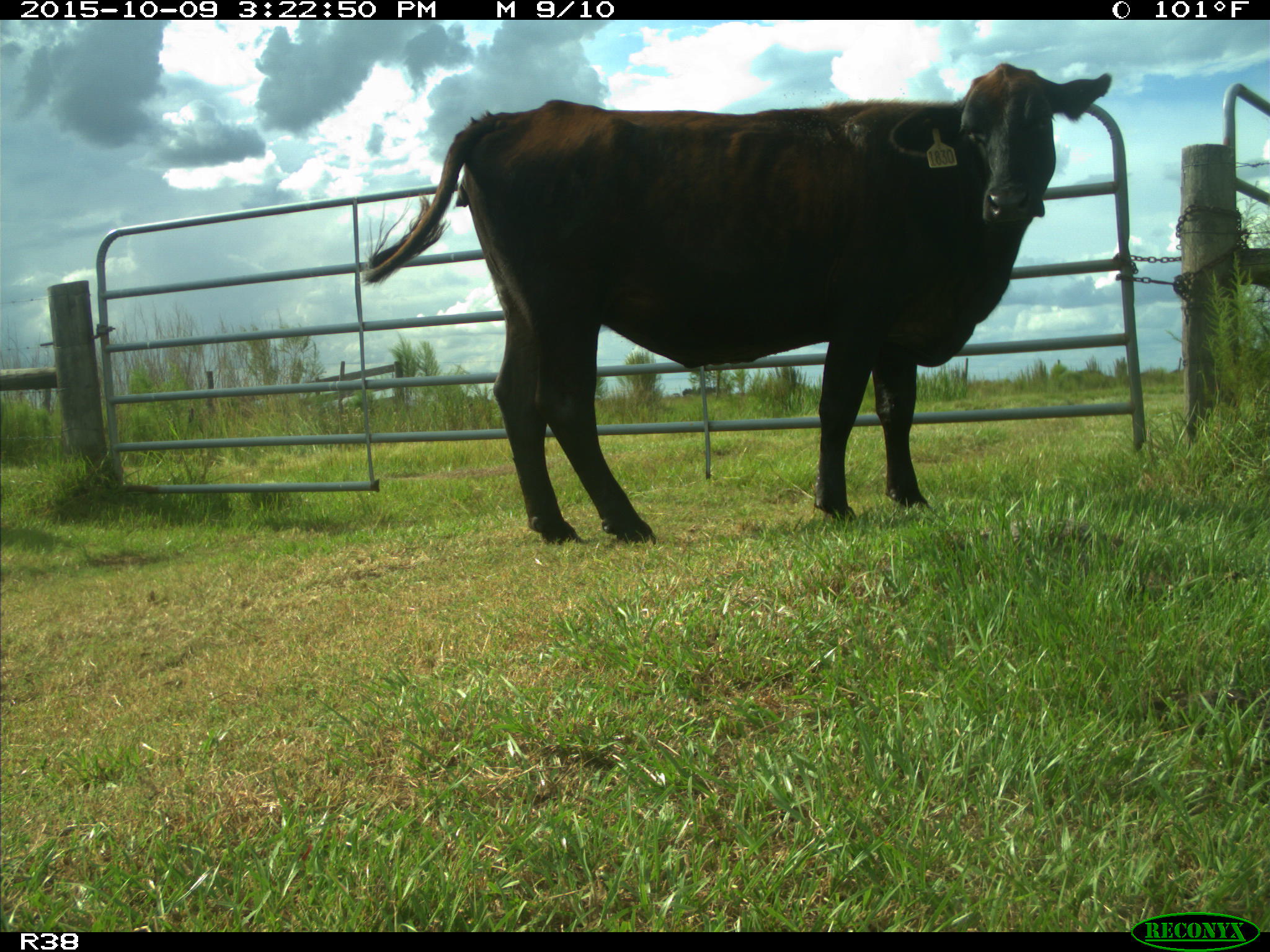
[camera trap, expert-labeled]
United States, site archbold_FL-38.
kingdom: Animalia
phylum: Chordata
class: Mammalia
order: Artiodactyla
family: Bovidae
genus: Bos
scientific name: Bos taurus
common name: domestic cow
Bos taurus (domestic cow).